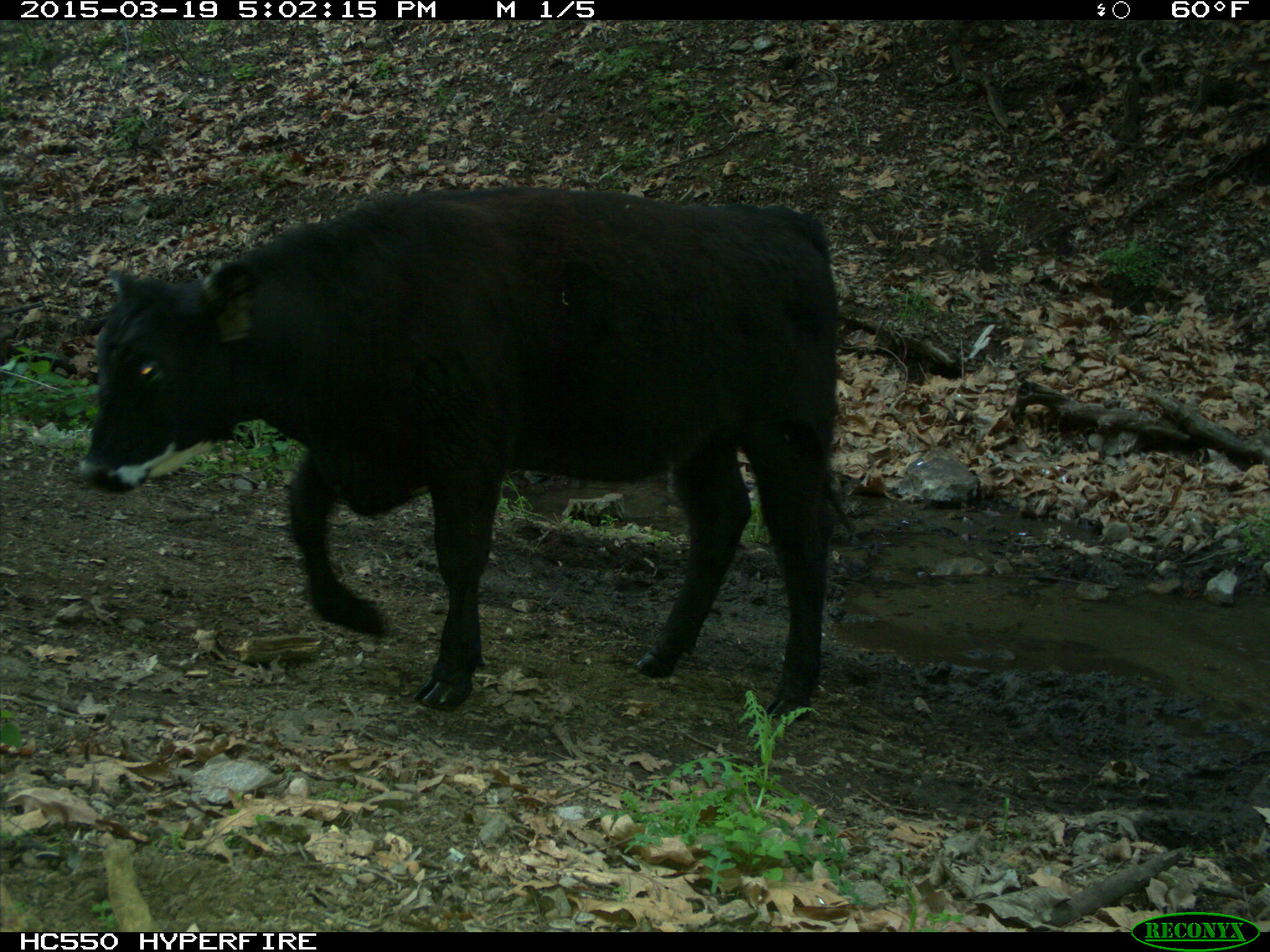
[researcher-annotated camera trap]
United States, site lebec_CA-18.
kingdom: Animalia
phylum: Chordata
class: Mammalia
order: Artiodactyla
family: Bovidae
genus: Bos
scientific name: Bos taurus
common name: domestic cow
Bos taurus (domestic cow).